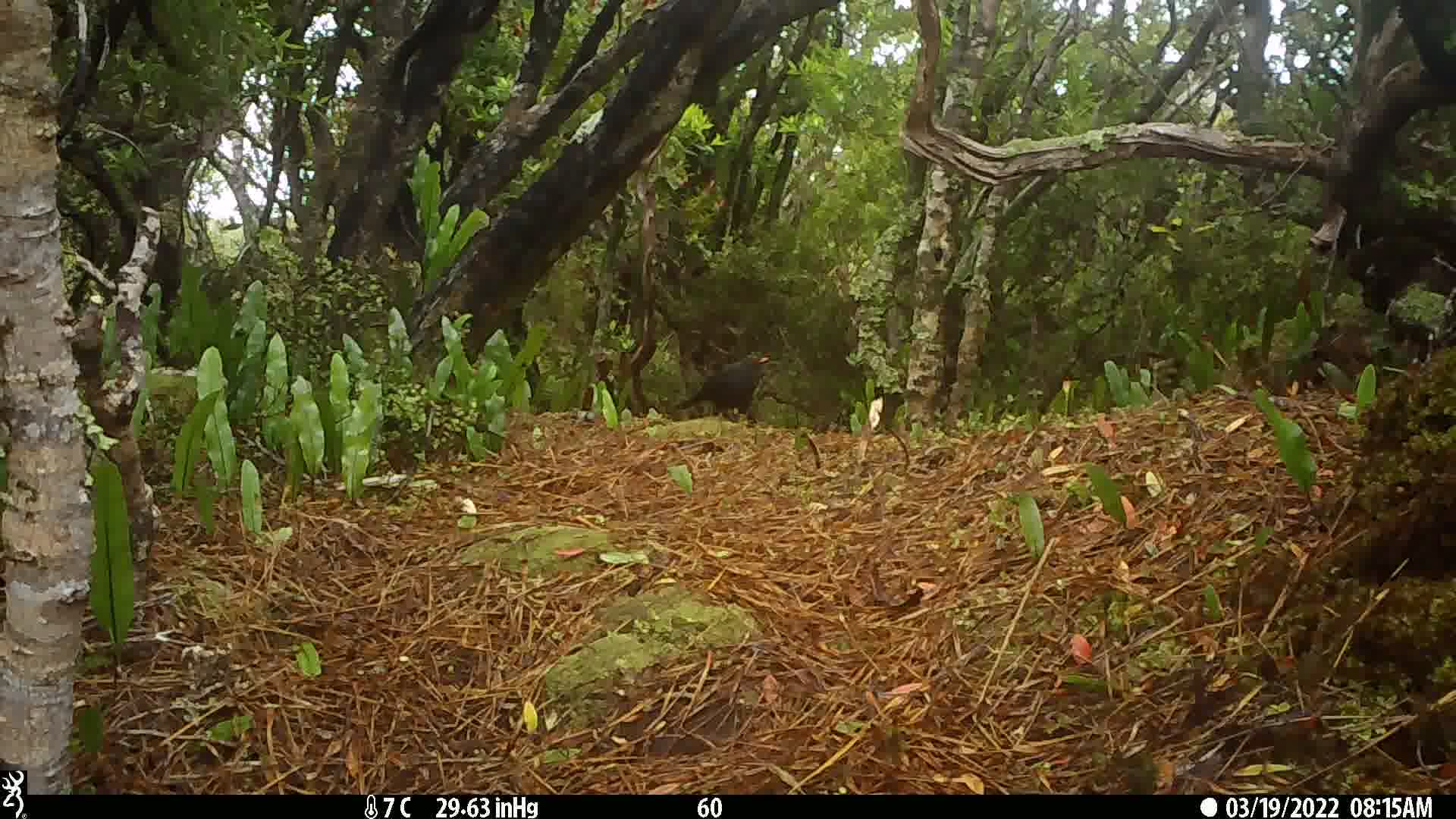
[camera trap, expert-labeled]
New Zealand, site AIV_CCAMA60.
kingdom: Animalia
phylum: Chordata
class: Aves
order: Passeriformes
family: Turdidae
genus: Turdus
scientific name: Turdus merula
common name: eurasian blackbird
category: blackbird